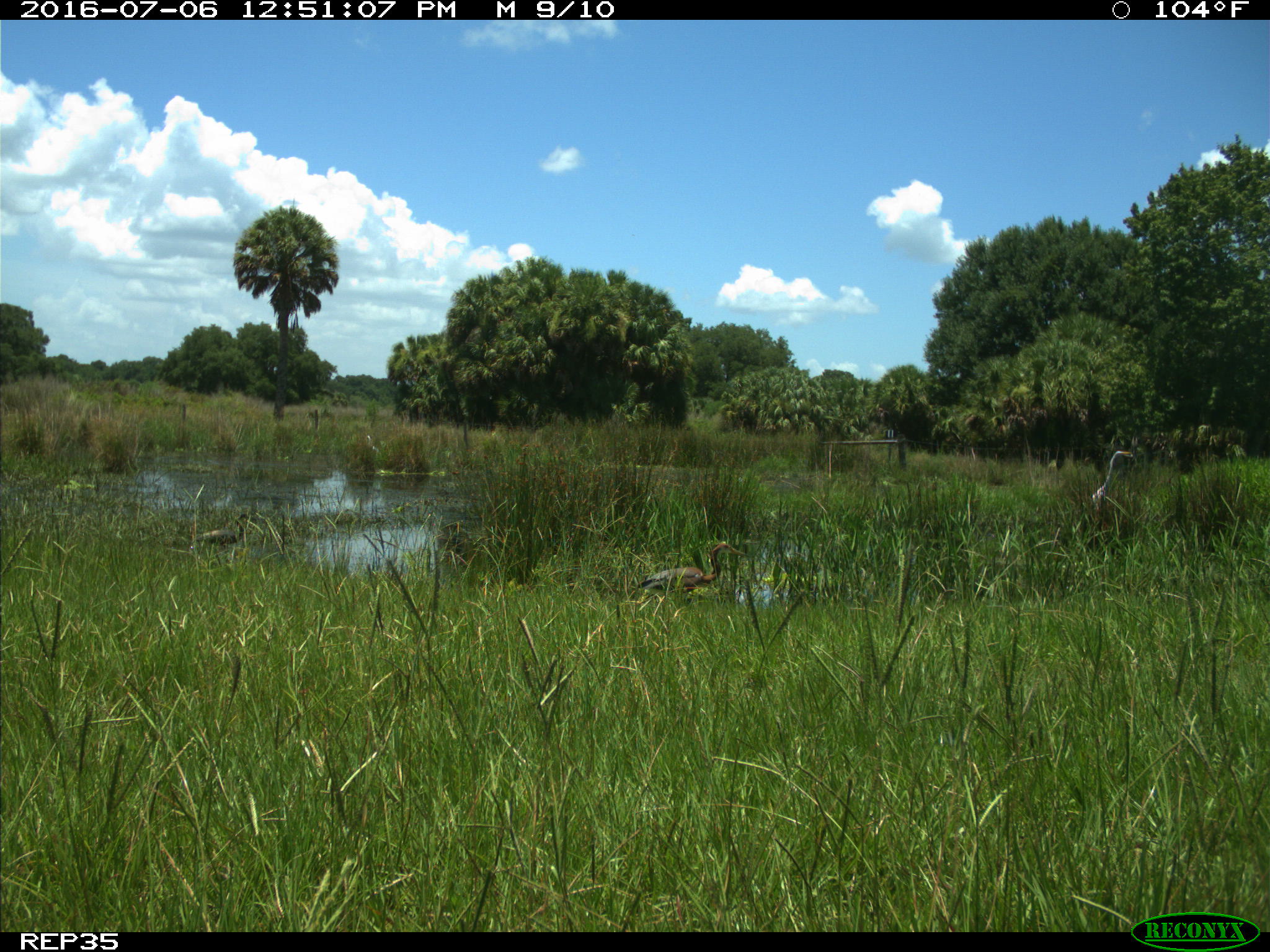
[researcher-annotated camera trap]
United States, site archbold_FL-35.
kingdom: Animalia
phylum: Chordata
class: Aves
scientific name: Aves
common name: birds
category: unidentified bird